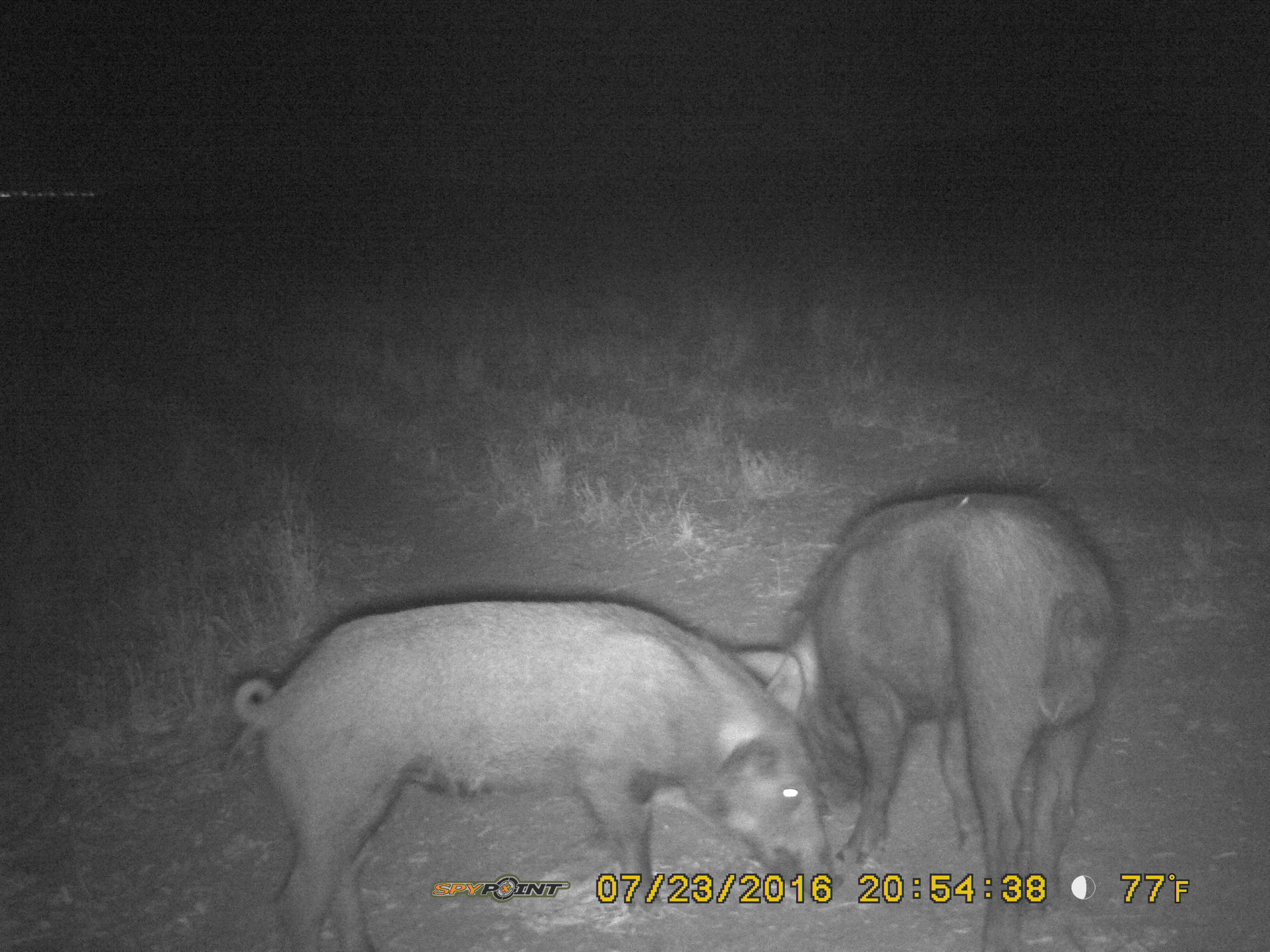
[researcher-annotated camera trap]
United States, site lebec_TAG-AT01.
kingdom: Animalia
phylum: Chordata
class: Mammalia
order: Artiodactyla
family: Suidae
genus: Sus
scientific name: Sus scrofa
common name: wild boar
Sus scrofa (wild boar).